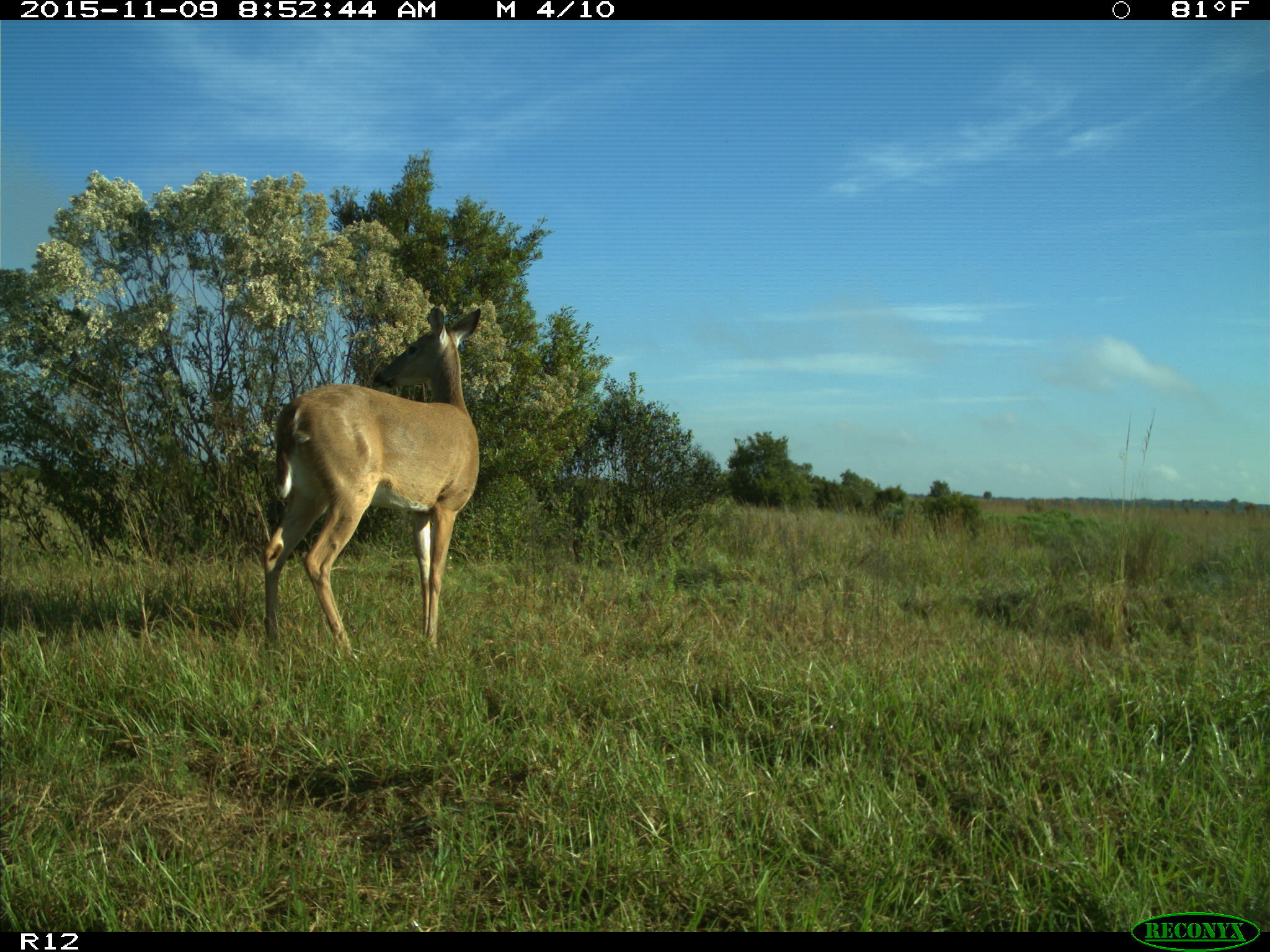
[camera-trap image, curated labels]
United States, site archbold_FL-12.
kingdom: Animalia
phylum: Chordata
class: Mammalia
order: Artiodactyla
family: Cervidae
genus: Odocoileus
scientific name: Odocoileus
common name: deer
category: unidentified deer